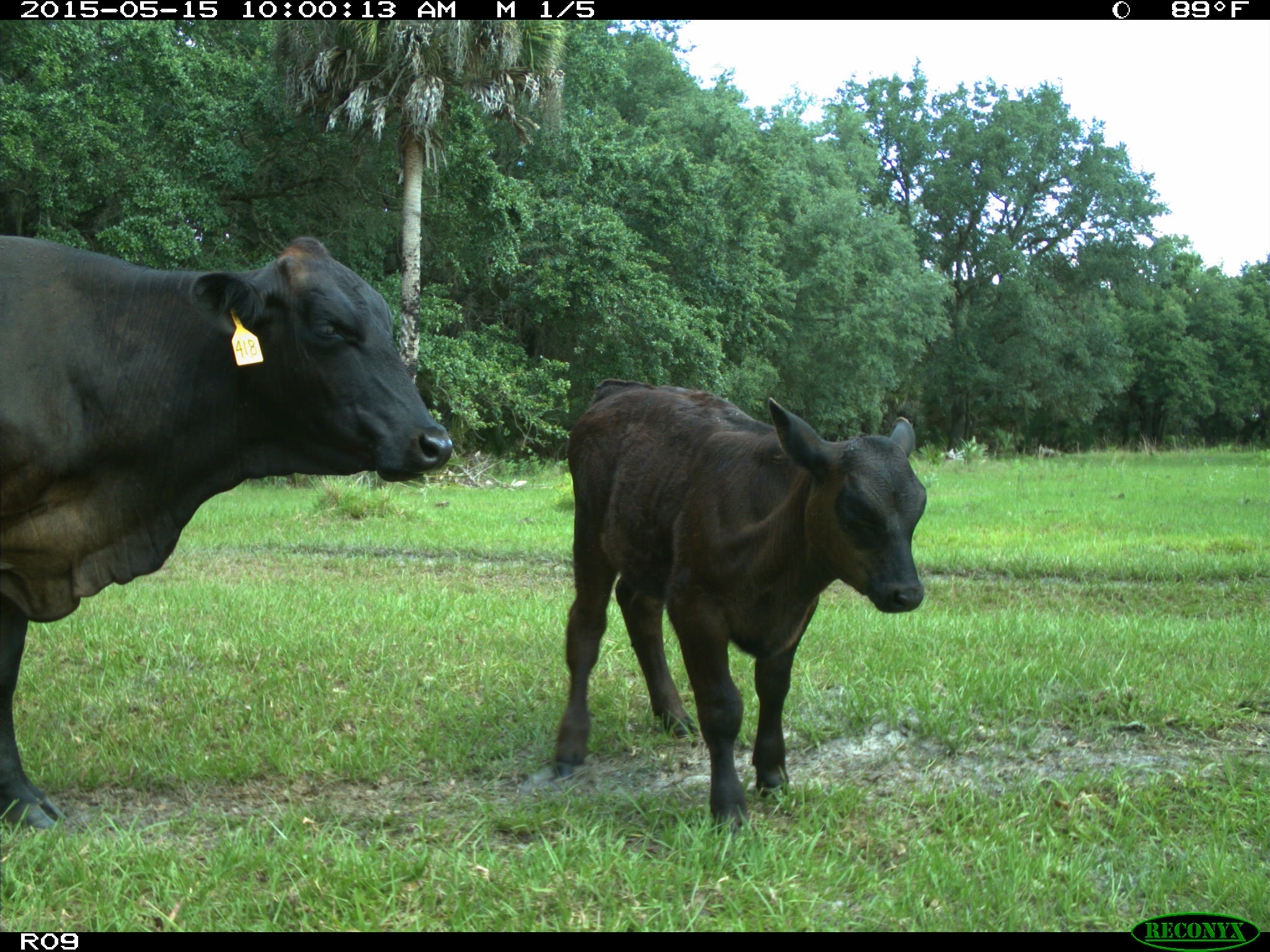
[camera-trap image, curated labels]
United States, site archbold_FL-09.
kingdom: Animalia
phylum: Chordata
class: Mammalia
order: Artiodactyla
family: Bovidae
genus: Bos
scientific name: Bos taurus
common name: domestic cow